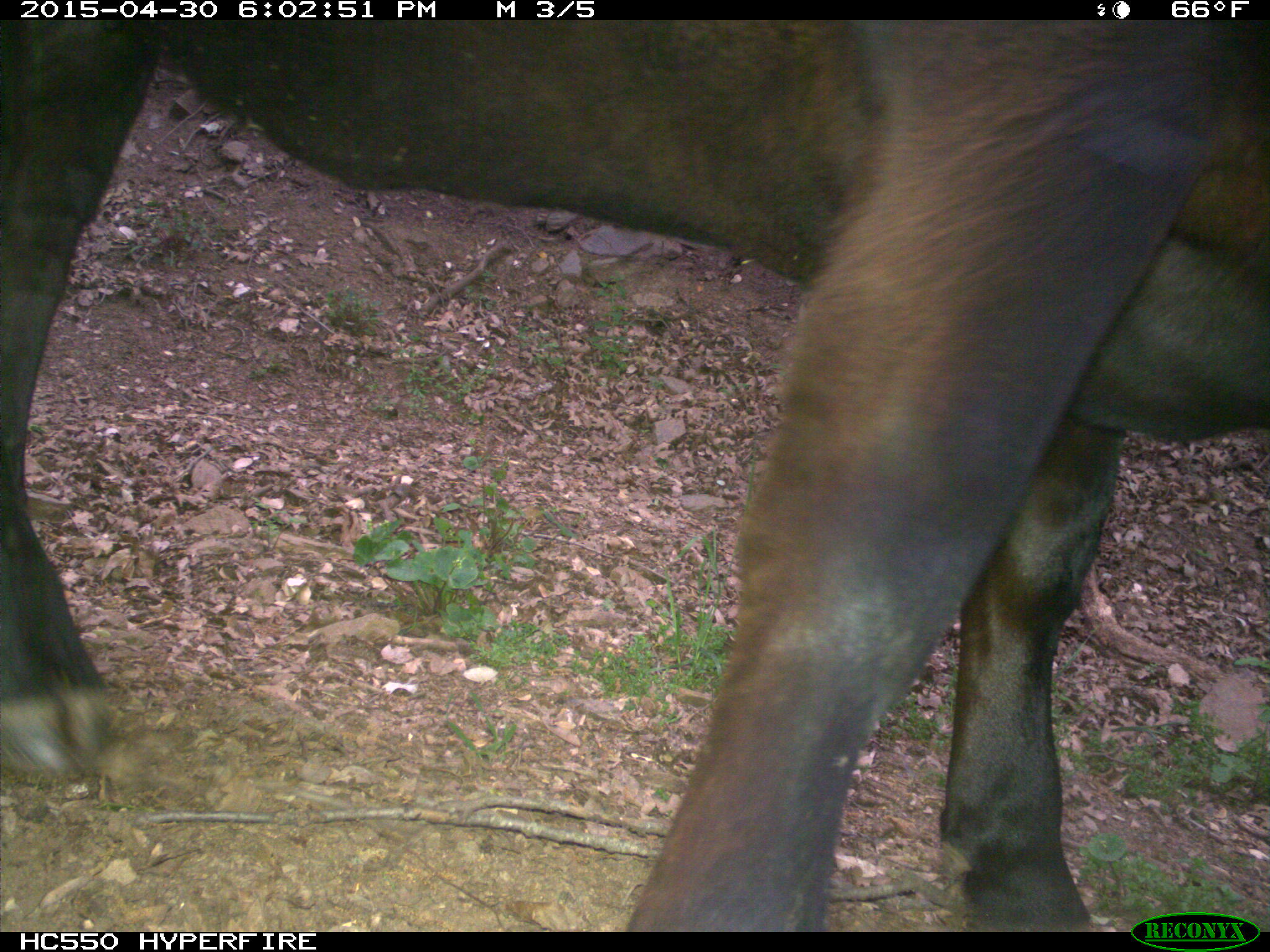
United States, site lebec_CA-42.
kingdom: Animalia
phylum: Chordata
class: Mammalia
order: Artiodactyla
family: Bovidae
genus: Bos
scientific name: Bos taurus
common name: domestic cow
Bos taurus (domestic cow).